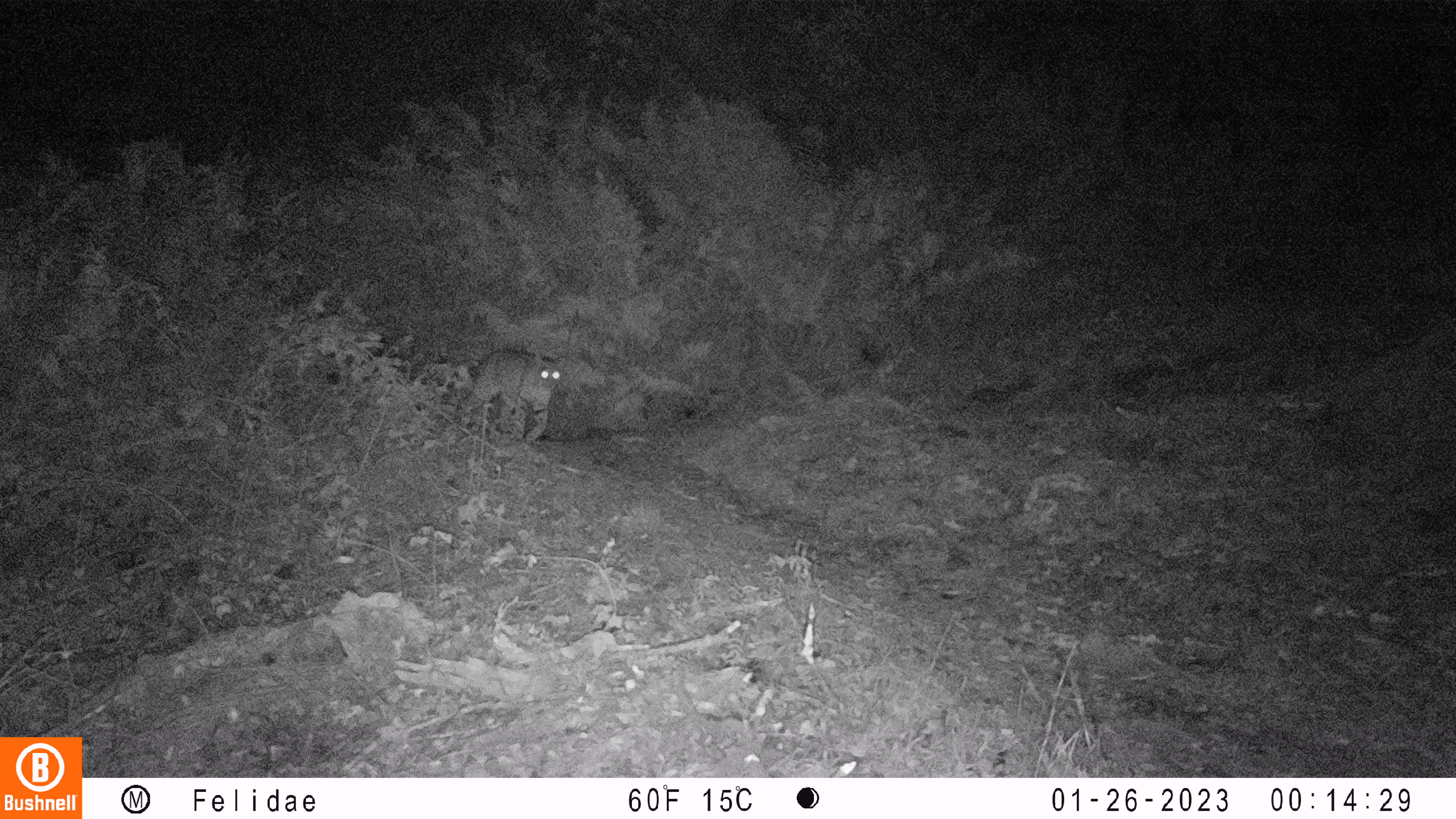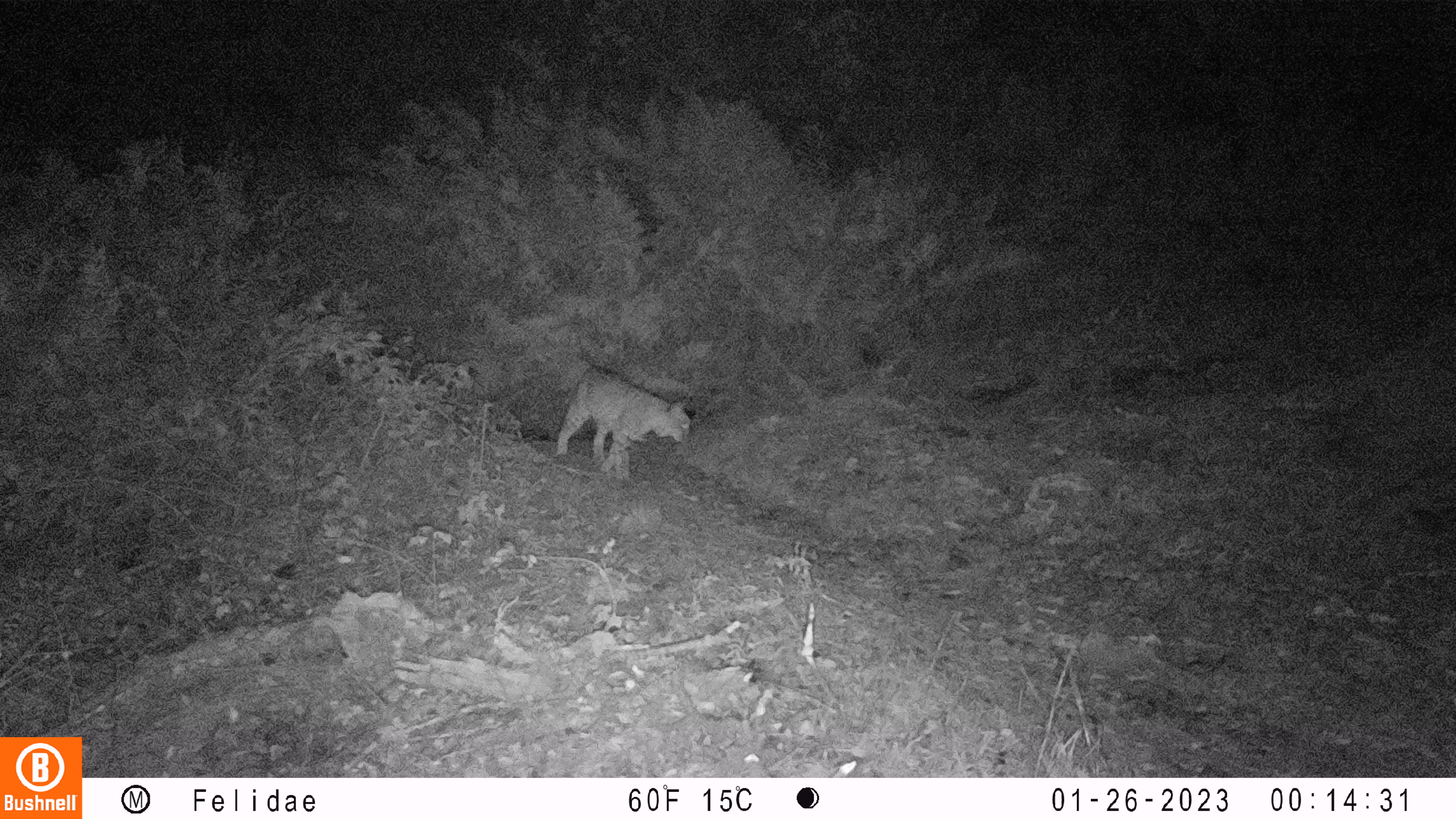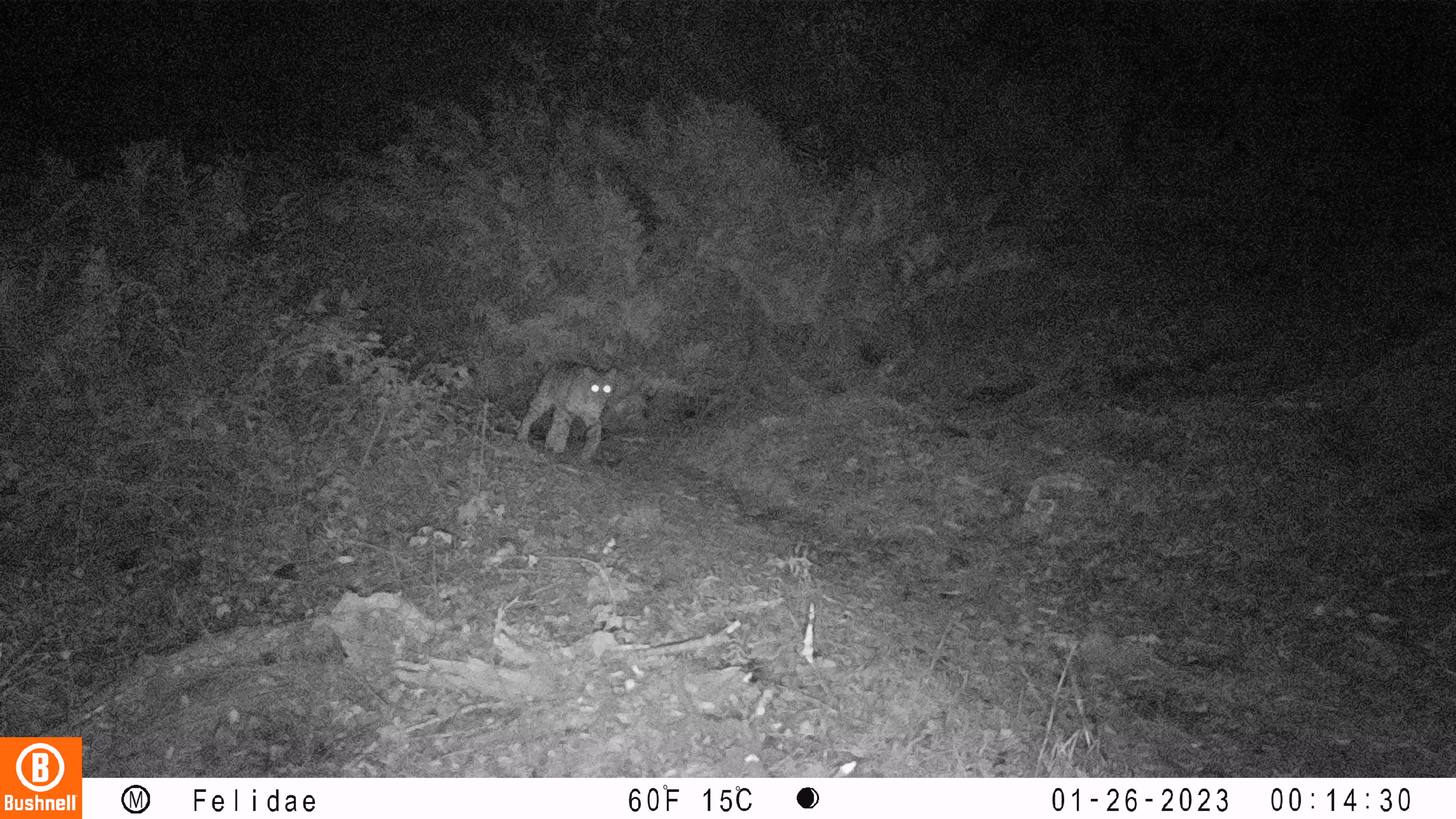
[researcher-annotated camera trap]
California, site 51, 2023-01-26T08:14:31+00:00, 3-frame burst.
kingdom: Animalia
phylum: Chordata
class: Mammalia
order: Carnivora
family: Felidae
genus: Lynx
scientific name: Lynx rufus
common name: bobcat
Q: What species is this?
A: Bobcat (Lynx rufus).